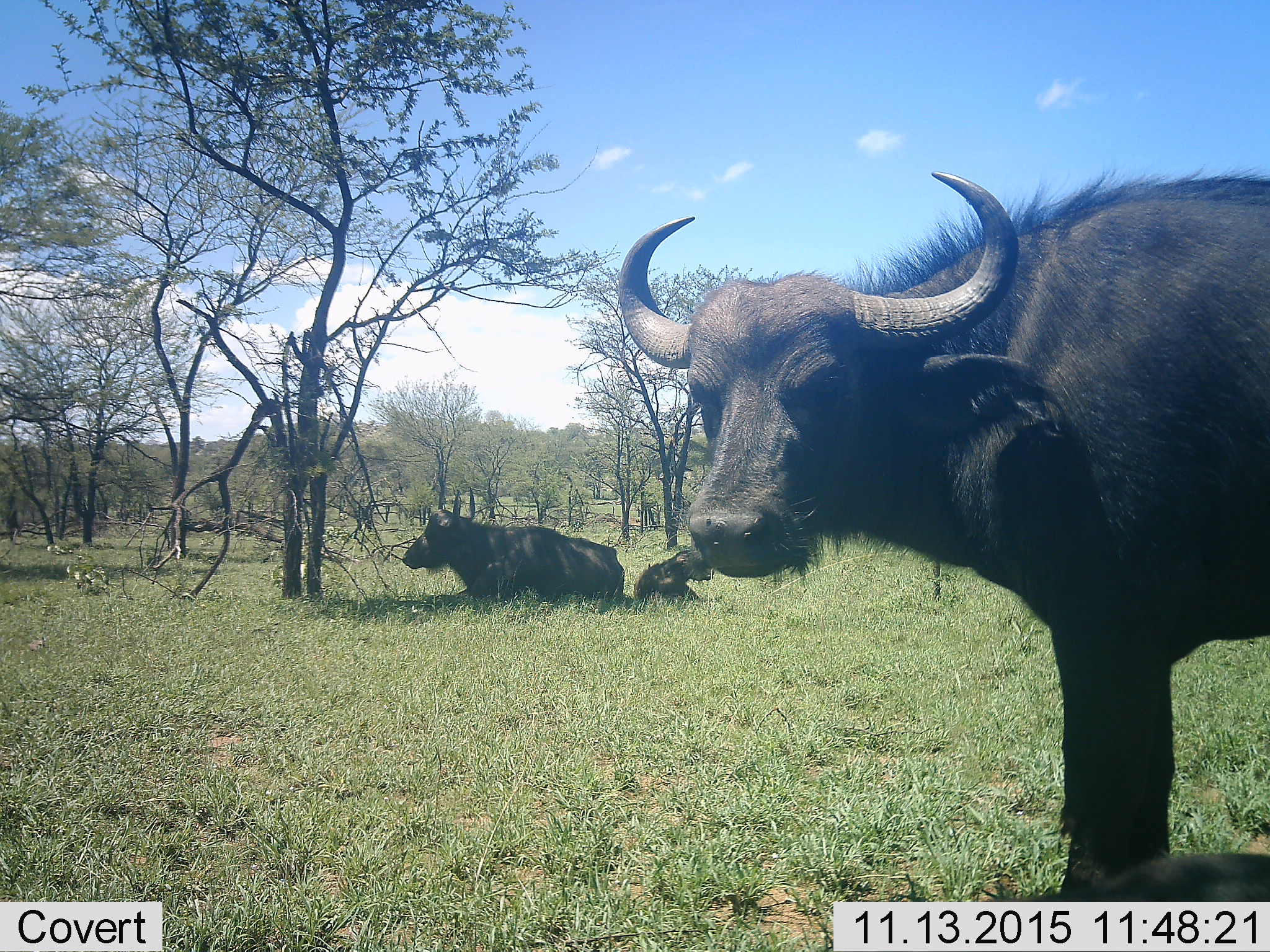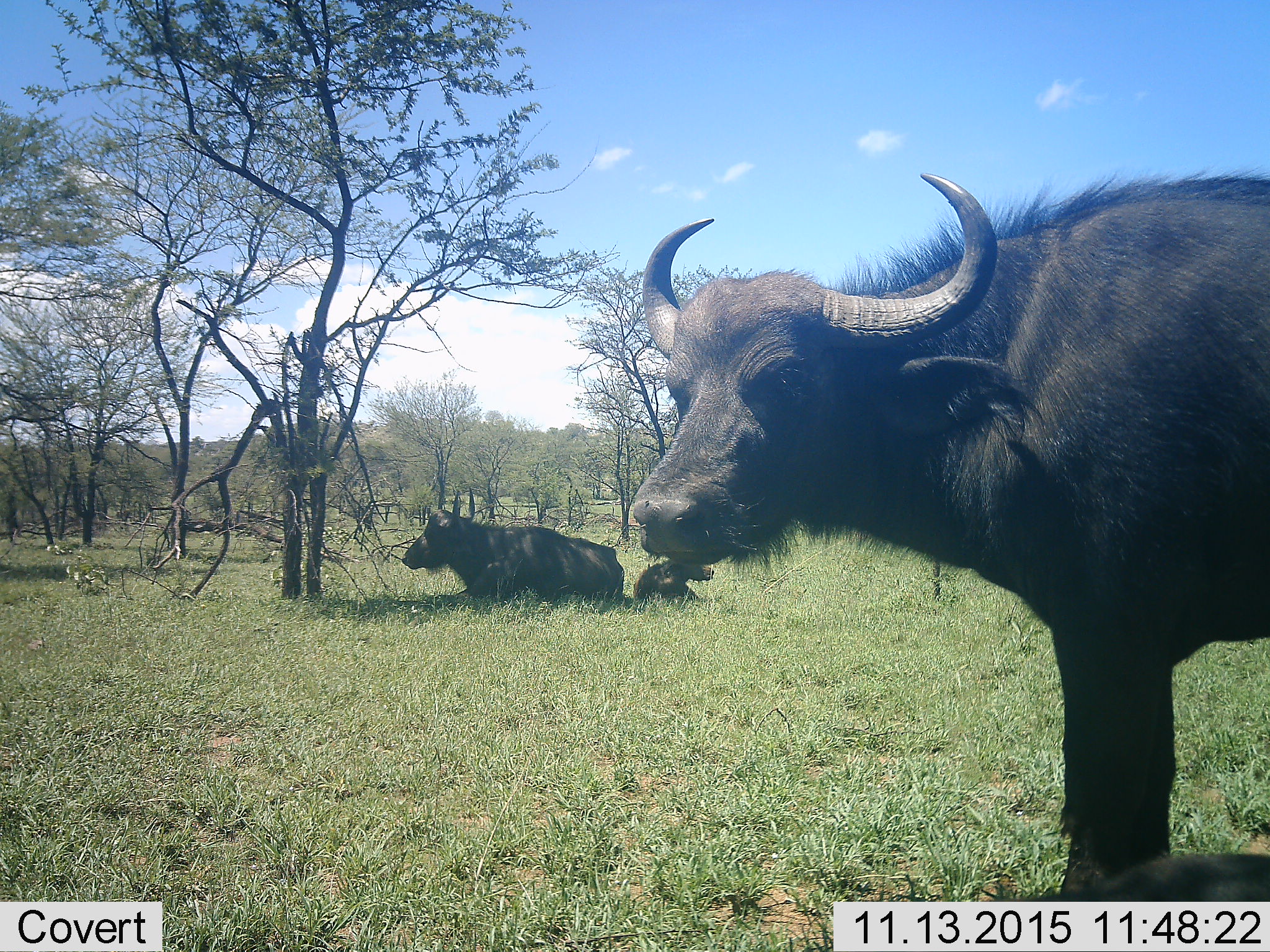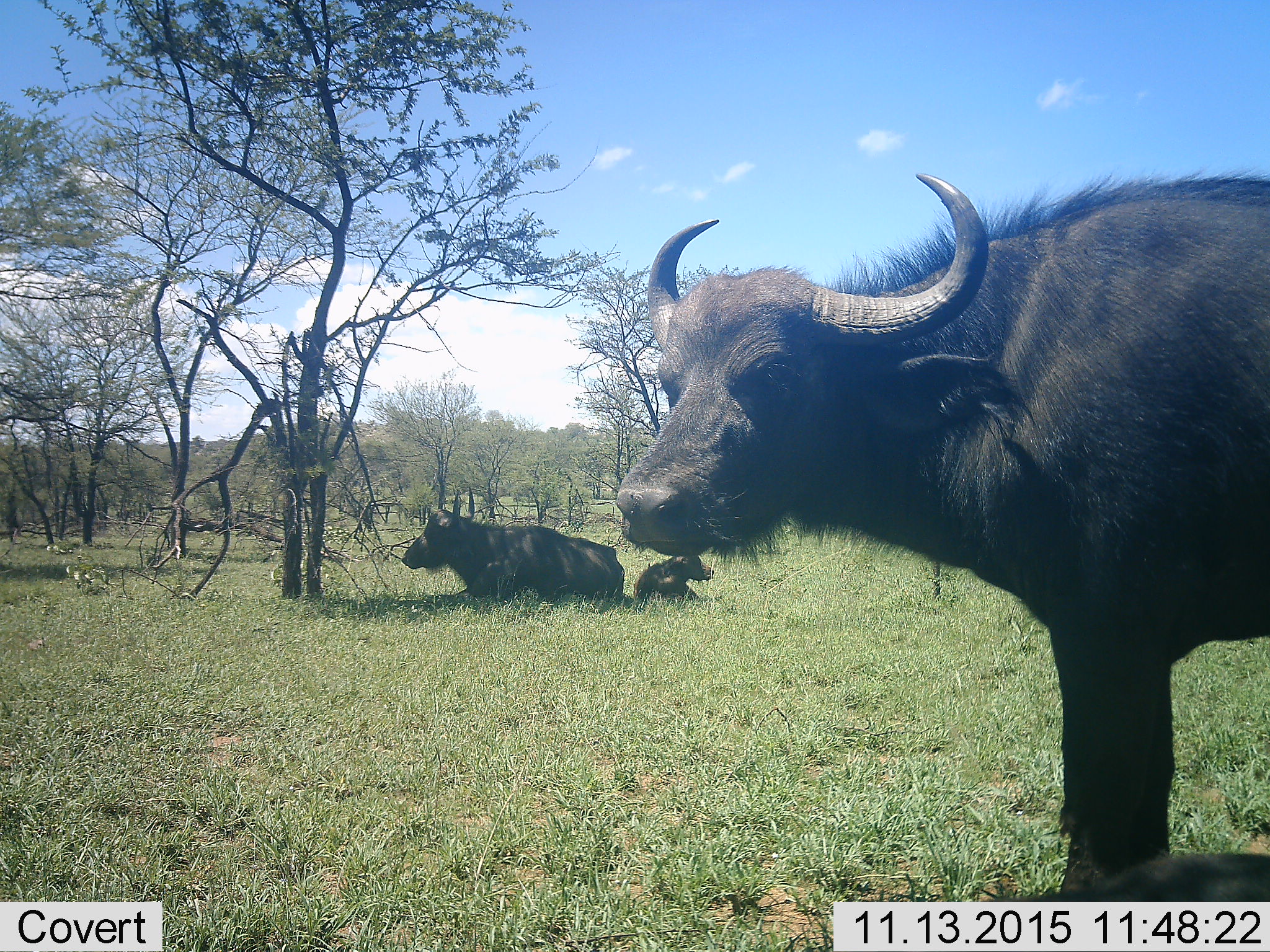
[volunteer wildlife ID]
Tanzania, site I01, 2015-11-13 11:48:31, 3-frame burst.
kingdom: Animalia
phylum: Chordata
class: Mammalia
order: Artiodactyla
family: Bovidae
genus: Syncerus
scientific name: Syncerus caffer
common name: cape buffalo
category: buffalo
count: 3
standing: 90%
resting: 100%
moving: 0%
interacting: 0%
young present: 90%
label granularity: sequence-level